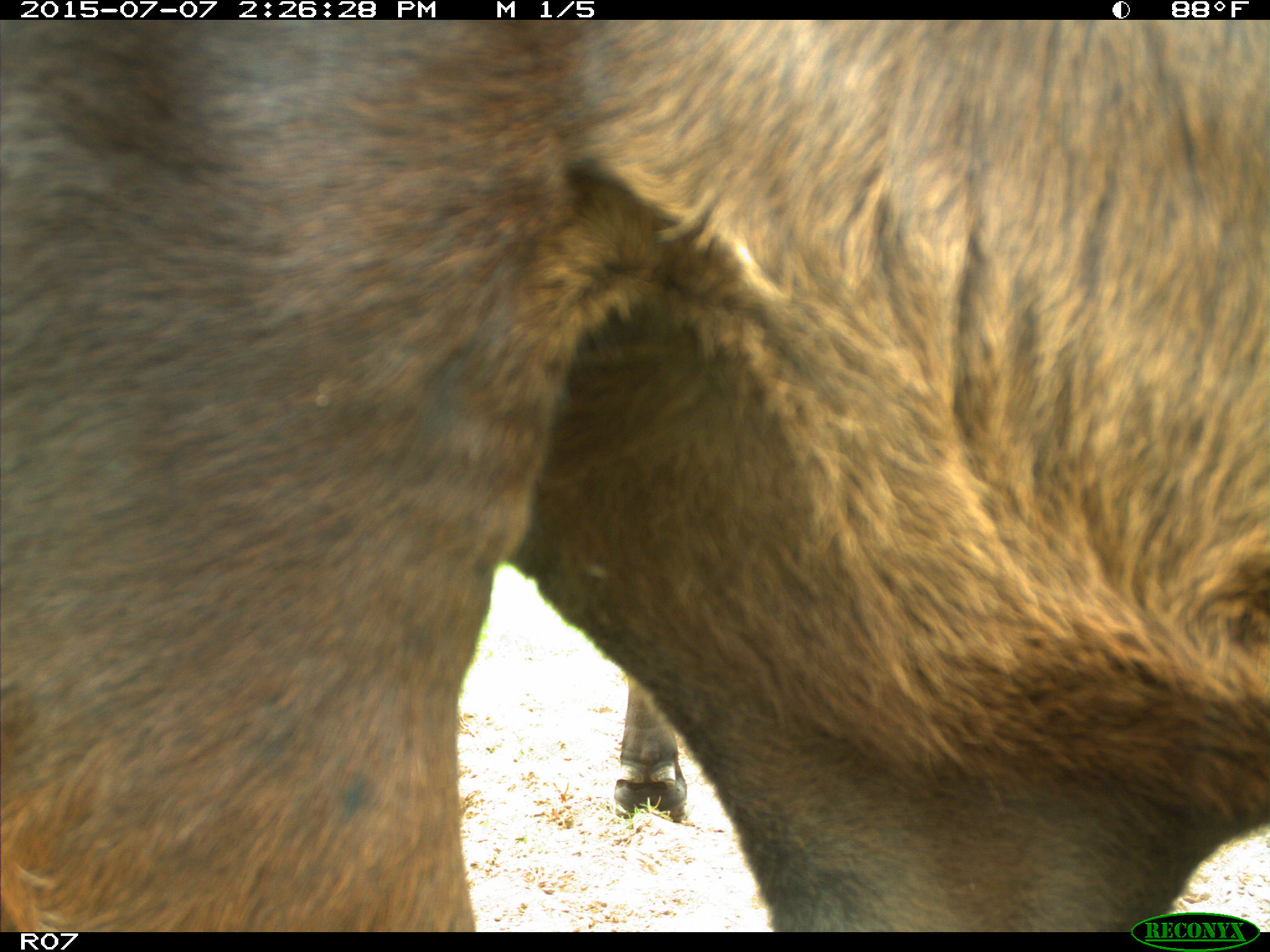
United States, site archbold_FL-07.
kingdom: Animalia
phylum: Chordata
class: Mammalia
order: Artiodactyla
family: Bovidae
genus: Bos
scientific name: Bos taurus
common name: domestic cow